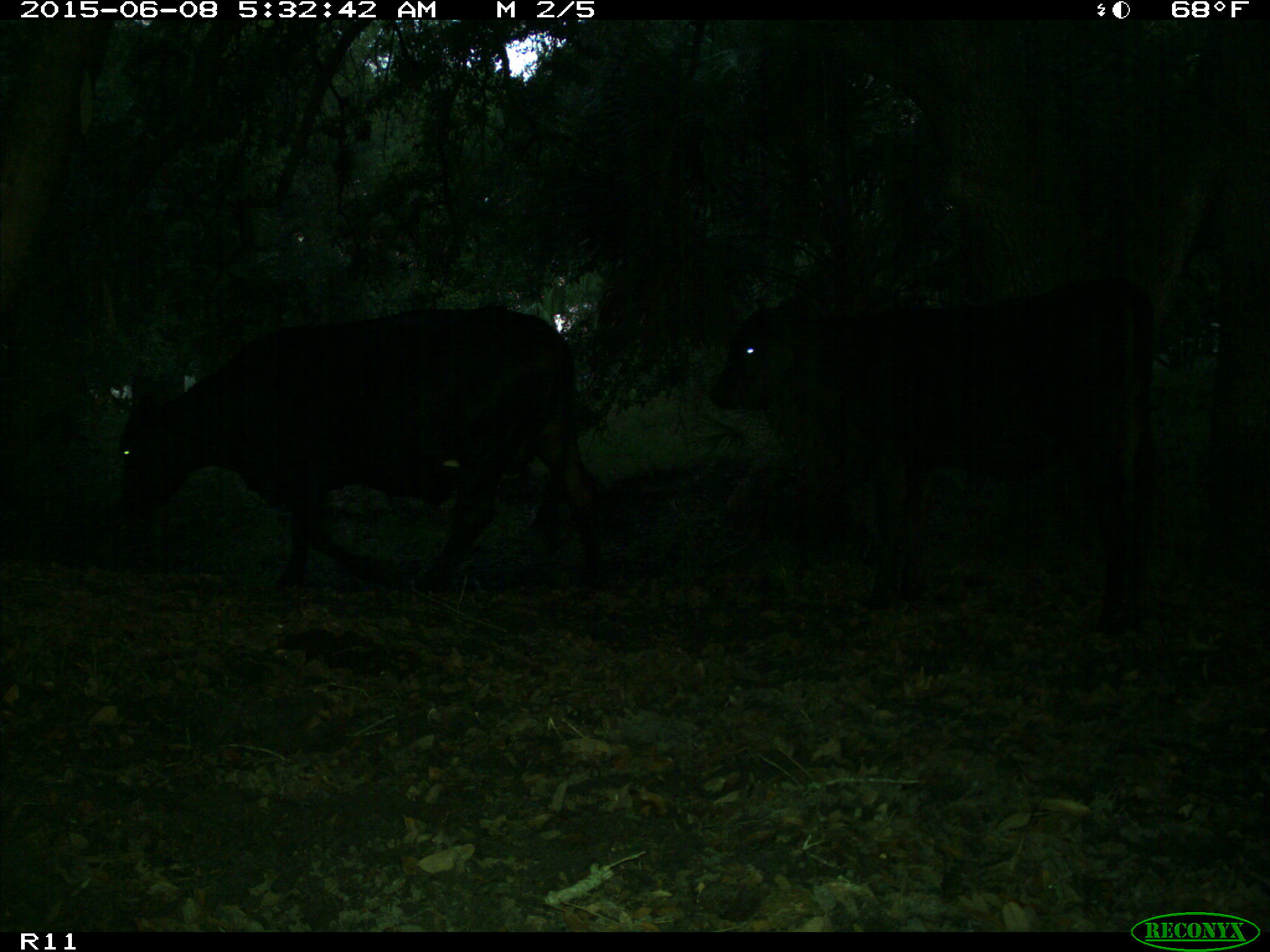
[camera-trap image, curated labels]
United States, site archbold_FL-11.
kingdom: Animalia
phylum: Chordata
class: Mammalia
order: Artiodactyla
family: Bovidae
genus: Bos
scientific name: Bos taurus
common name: domestic cow